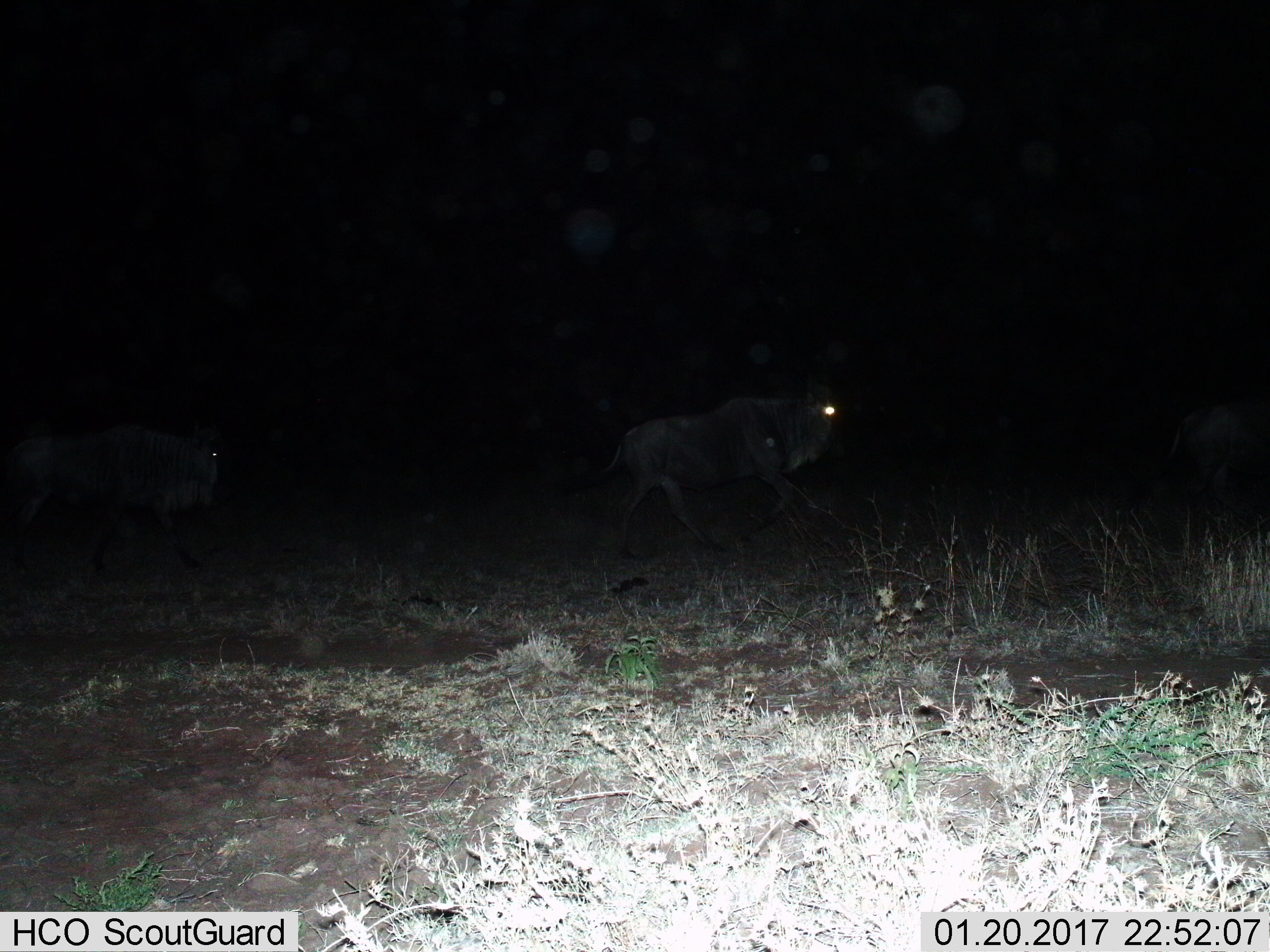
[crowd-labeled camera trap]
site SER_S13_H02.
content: unidentified animal